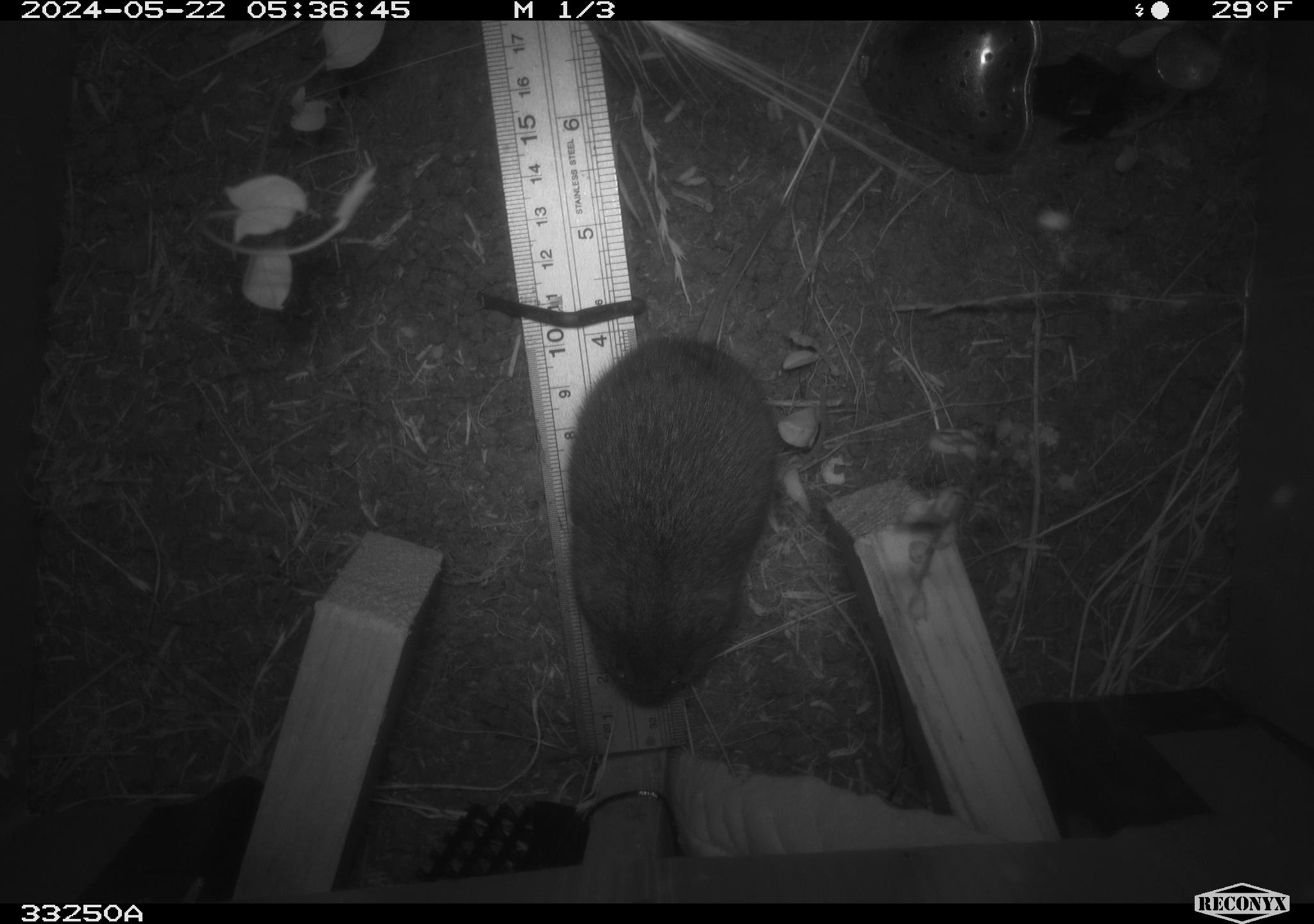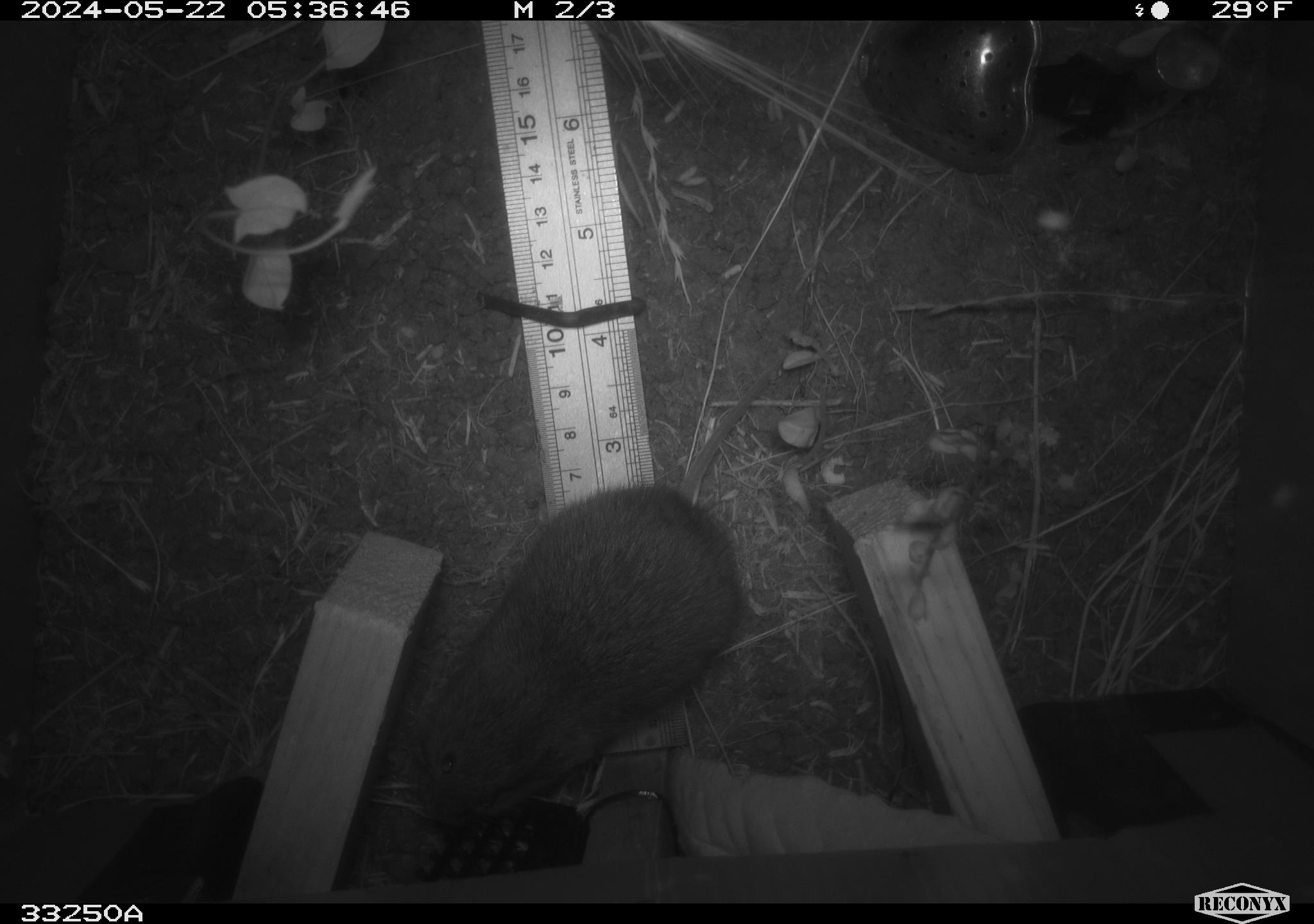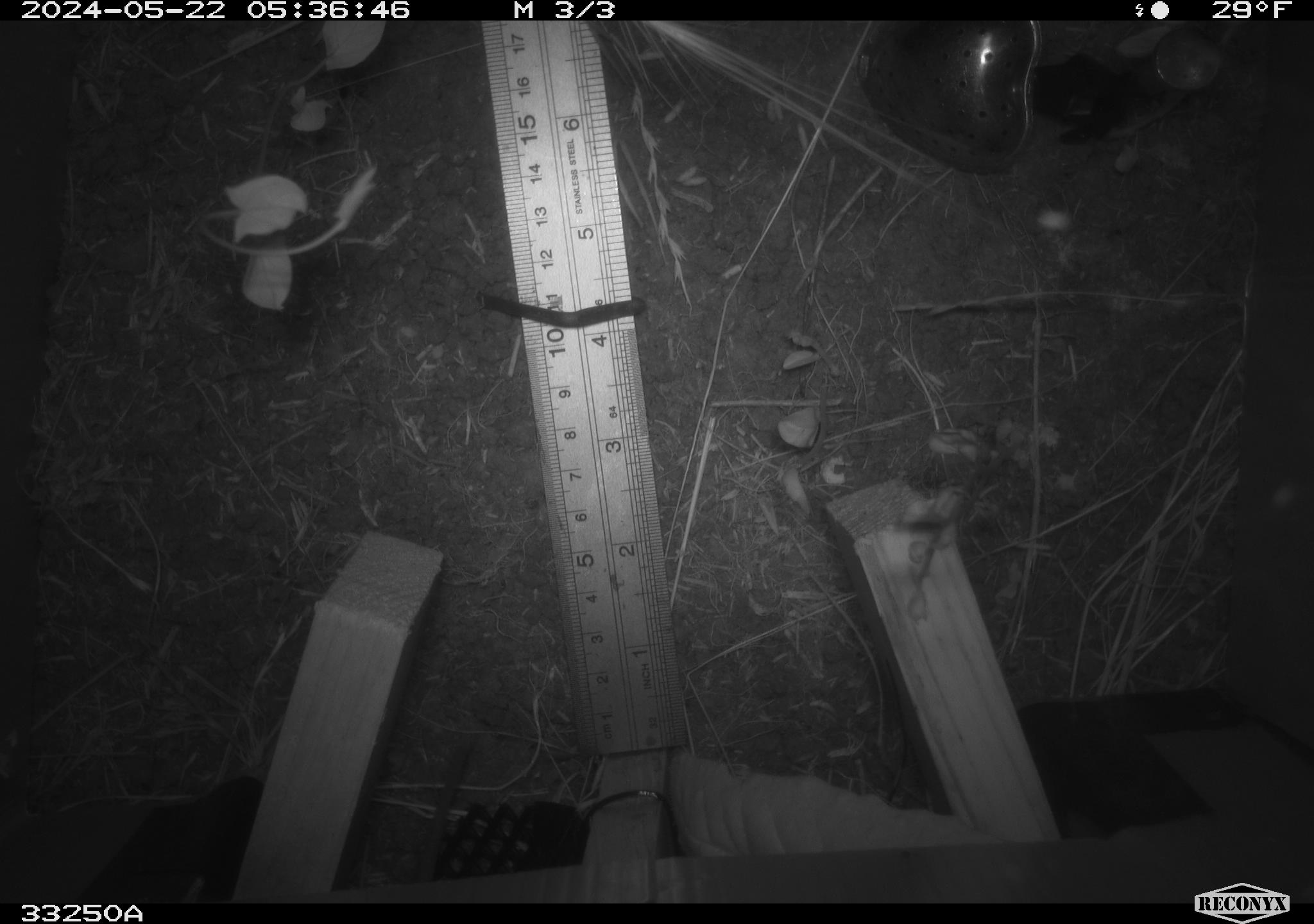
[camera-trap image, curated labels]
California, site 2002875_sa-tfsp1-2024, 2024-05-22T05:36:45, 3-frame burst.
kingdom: Animalia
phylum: Chordata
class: Mammalia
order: Rodentia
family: Cricetidae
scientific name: Arvicolinae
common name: voles, lemmings, and muskrats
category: arvicolinae subfamily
Arvicolinae subfamily (voles, lemmings, and muskrats) (Arvicolinae).